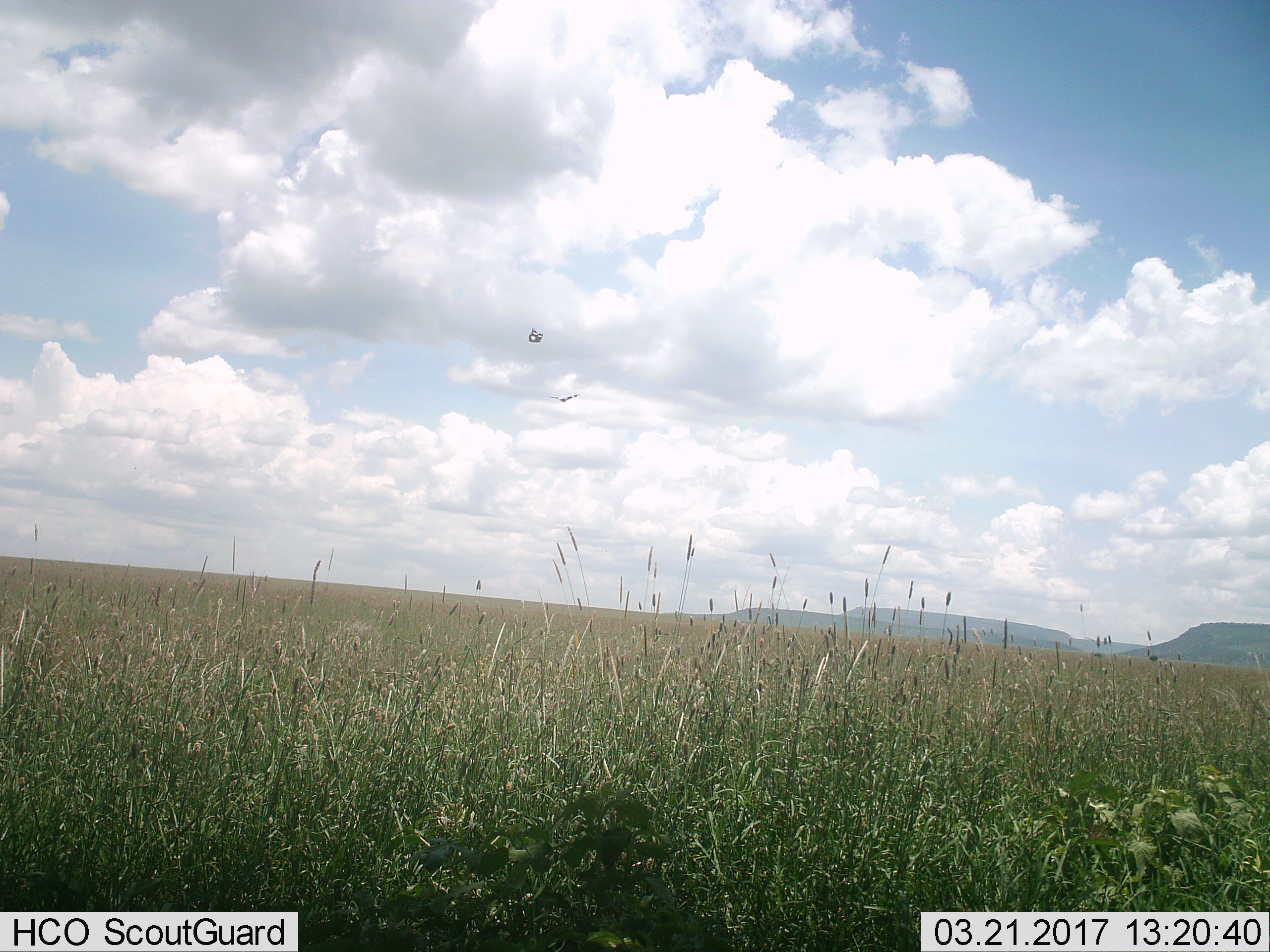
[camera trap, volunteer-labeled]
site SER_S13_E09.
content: unidentified animal